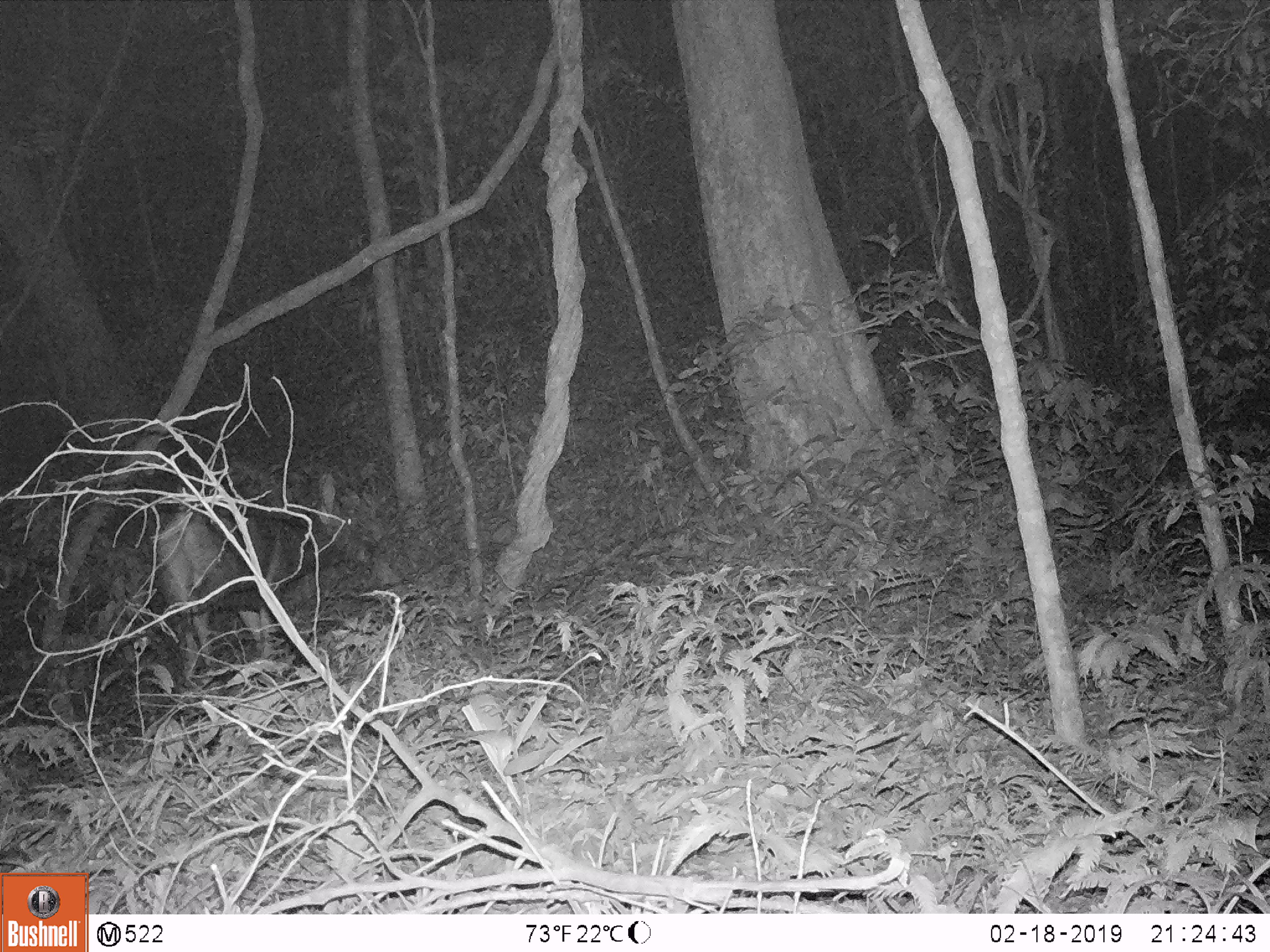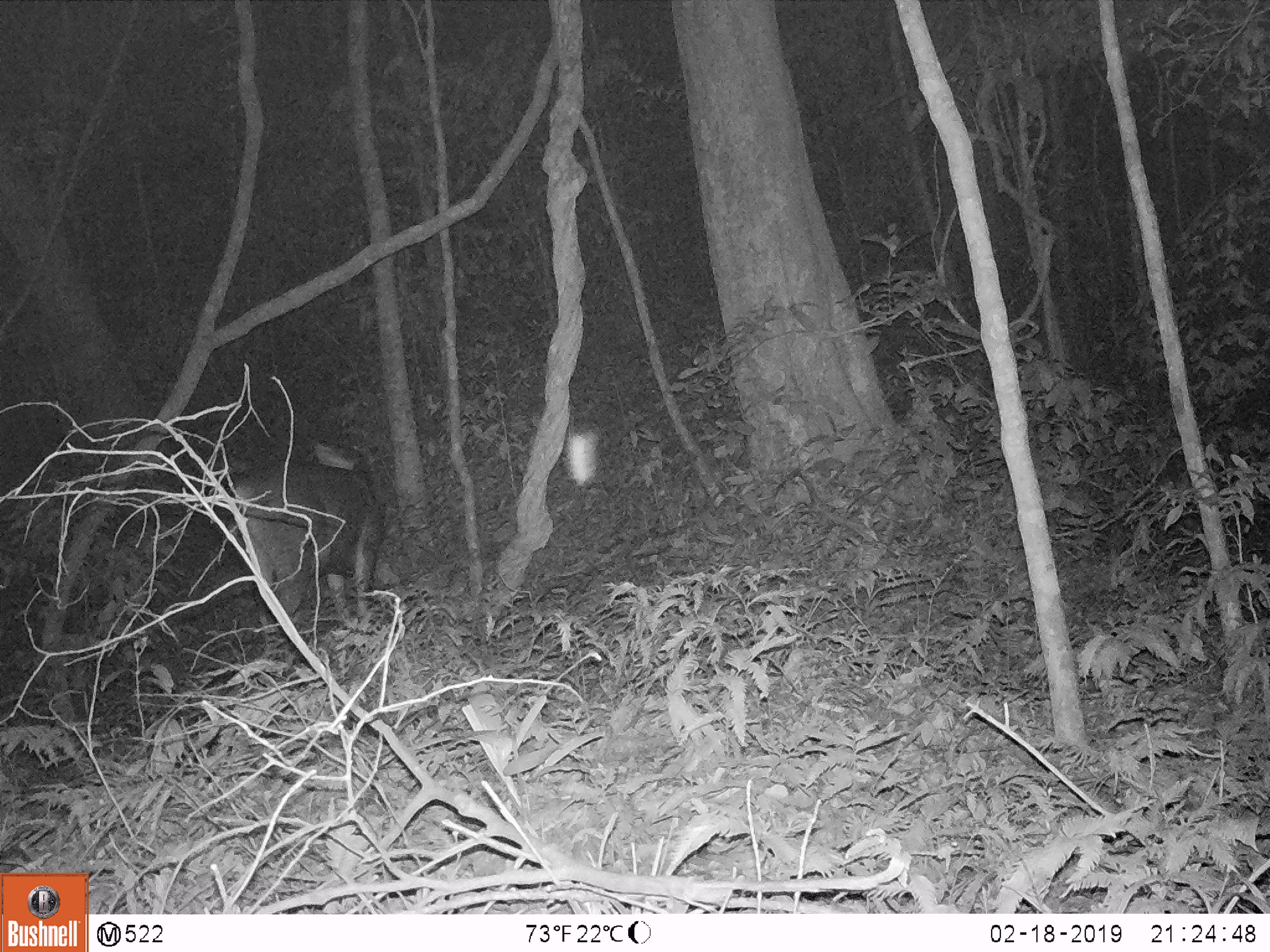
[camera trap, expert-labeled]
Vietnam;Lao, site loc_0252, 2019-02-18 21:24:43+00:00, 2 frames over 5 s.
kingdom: Animalia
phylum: Chordata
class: Mammalia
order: Artiodactyla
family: Cervidae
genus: Rusa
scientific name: Rusa unicolor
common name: sambar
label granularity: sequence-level